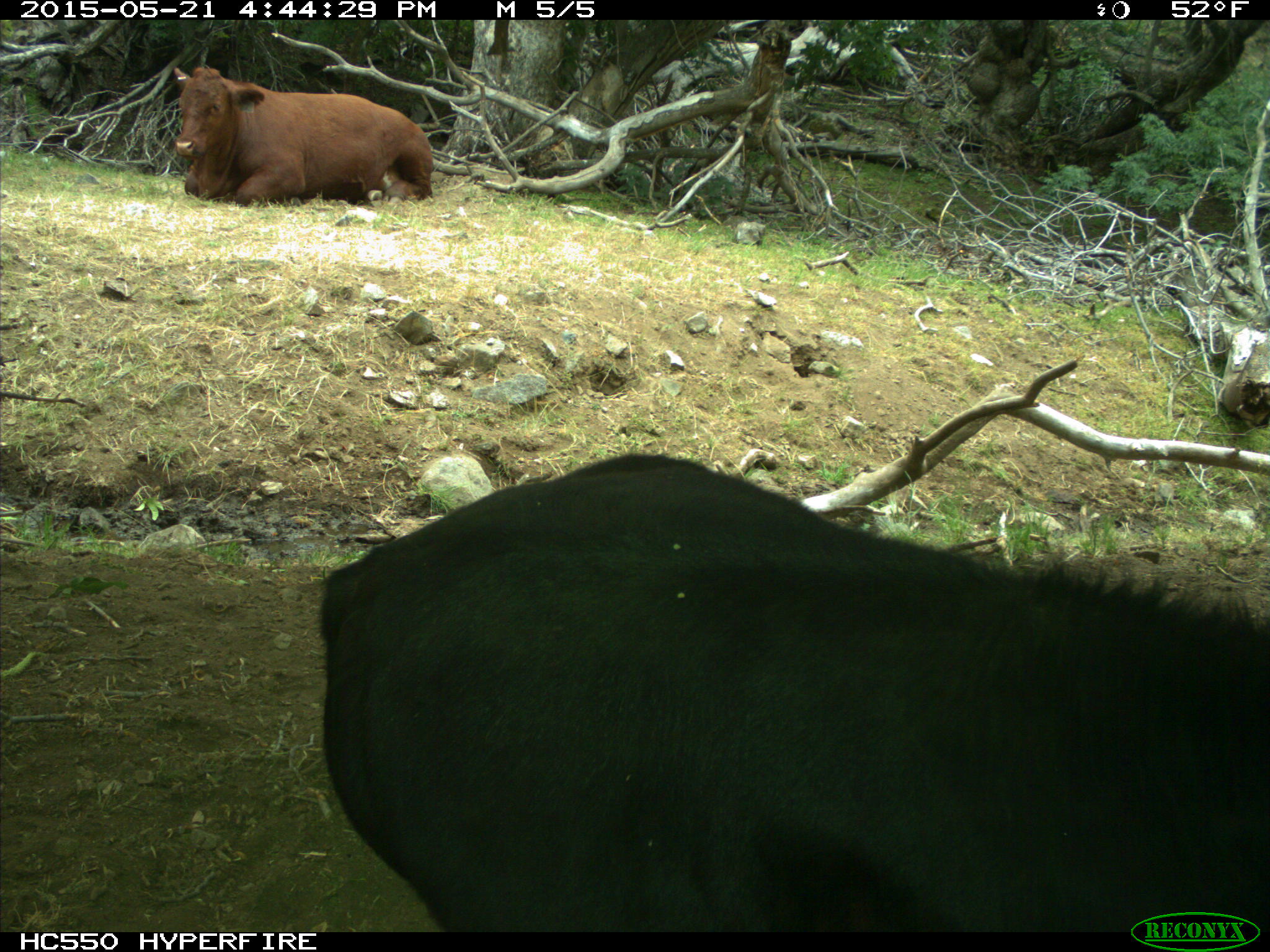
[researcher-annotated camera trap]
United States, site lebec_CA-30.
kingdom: Animalia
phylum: Chordata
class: Mammalia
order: Artiodactyla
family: Bovidae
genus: Bos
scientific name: Bos taurus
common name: domestic cow